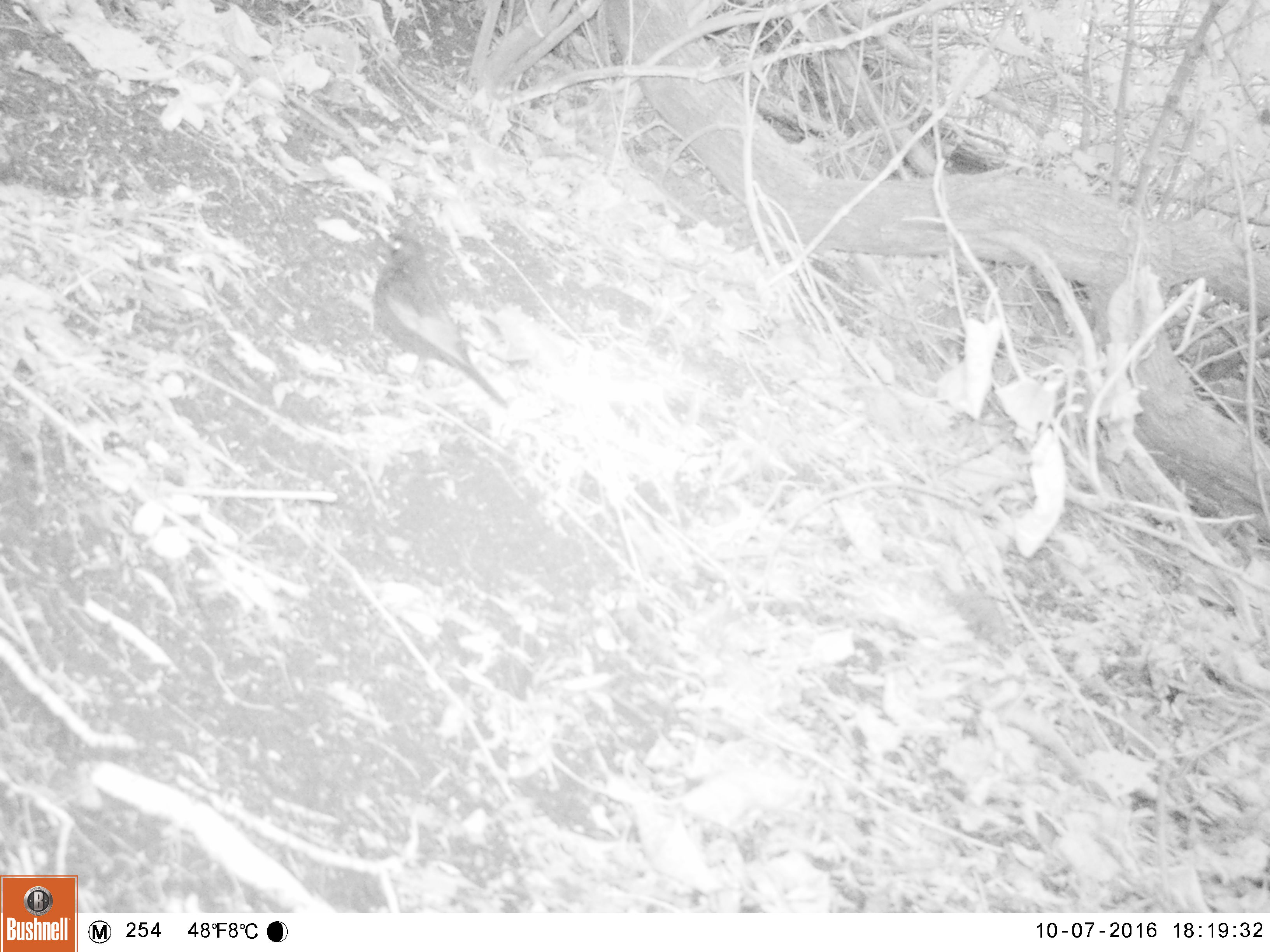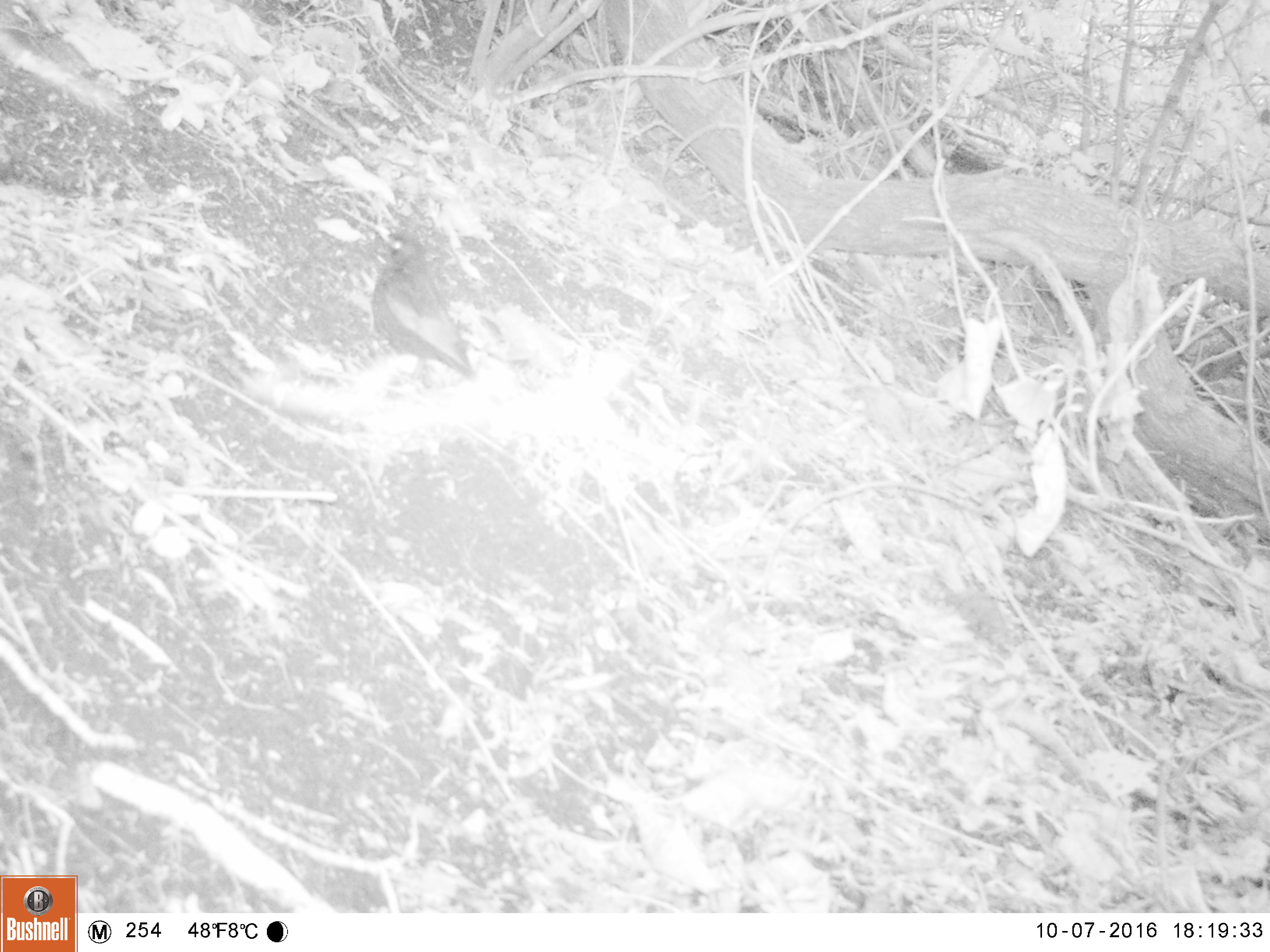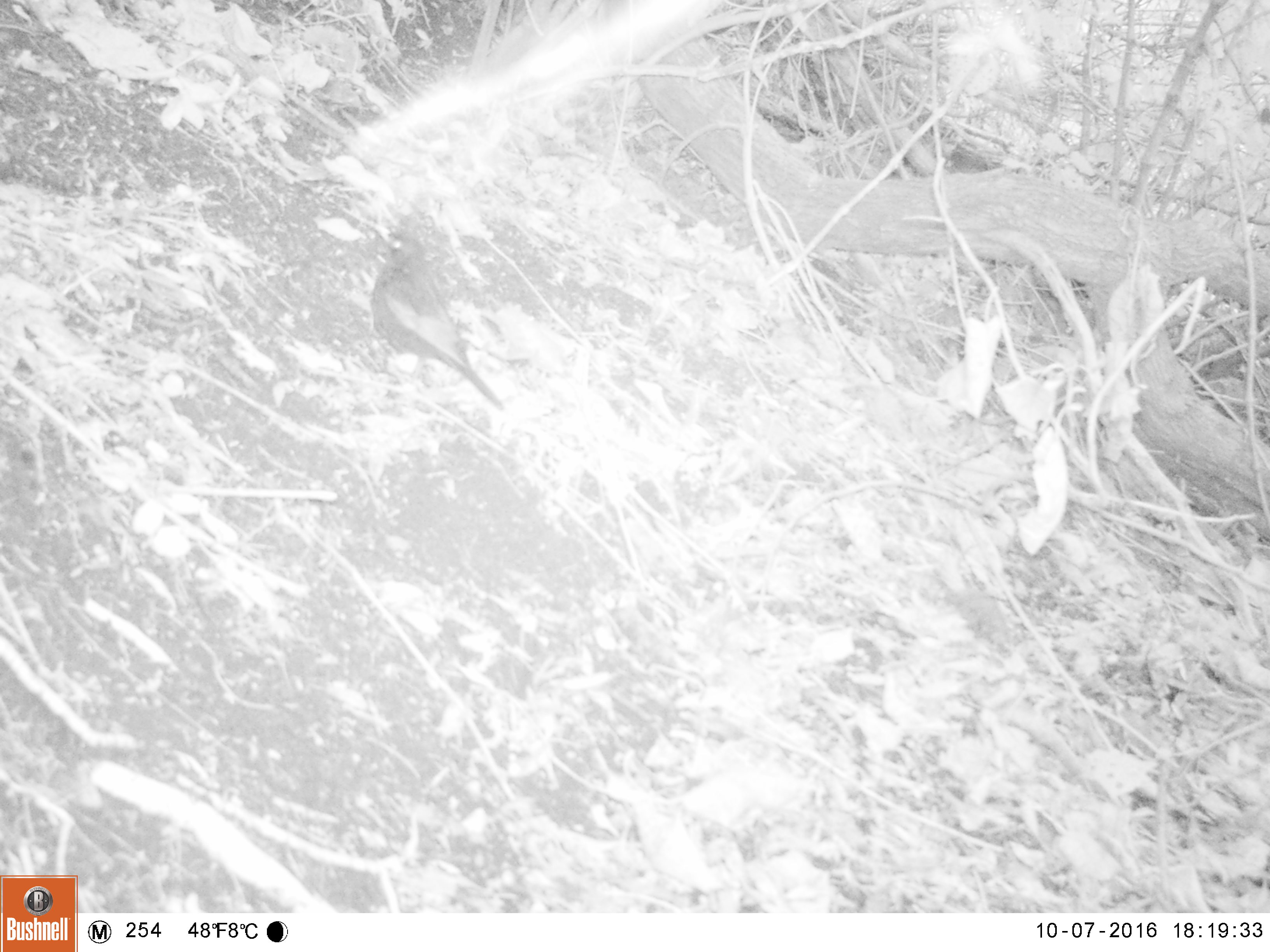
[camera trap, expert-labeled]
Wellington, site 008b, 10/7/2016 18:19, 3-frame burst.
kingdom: Animalia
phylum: Chordata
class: Aves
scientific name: Aves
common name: bird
Bird (Aves).